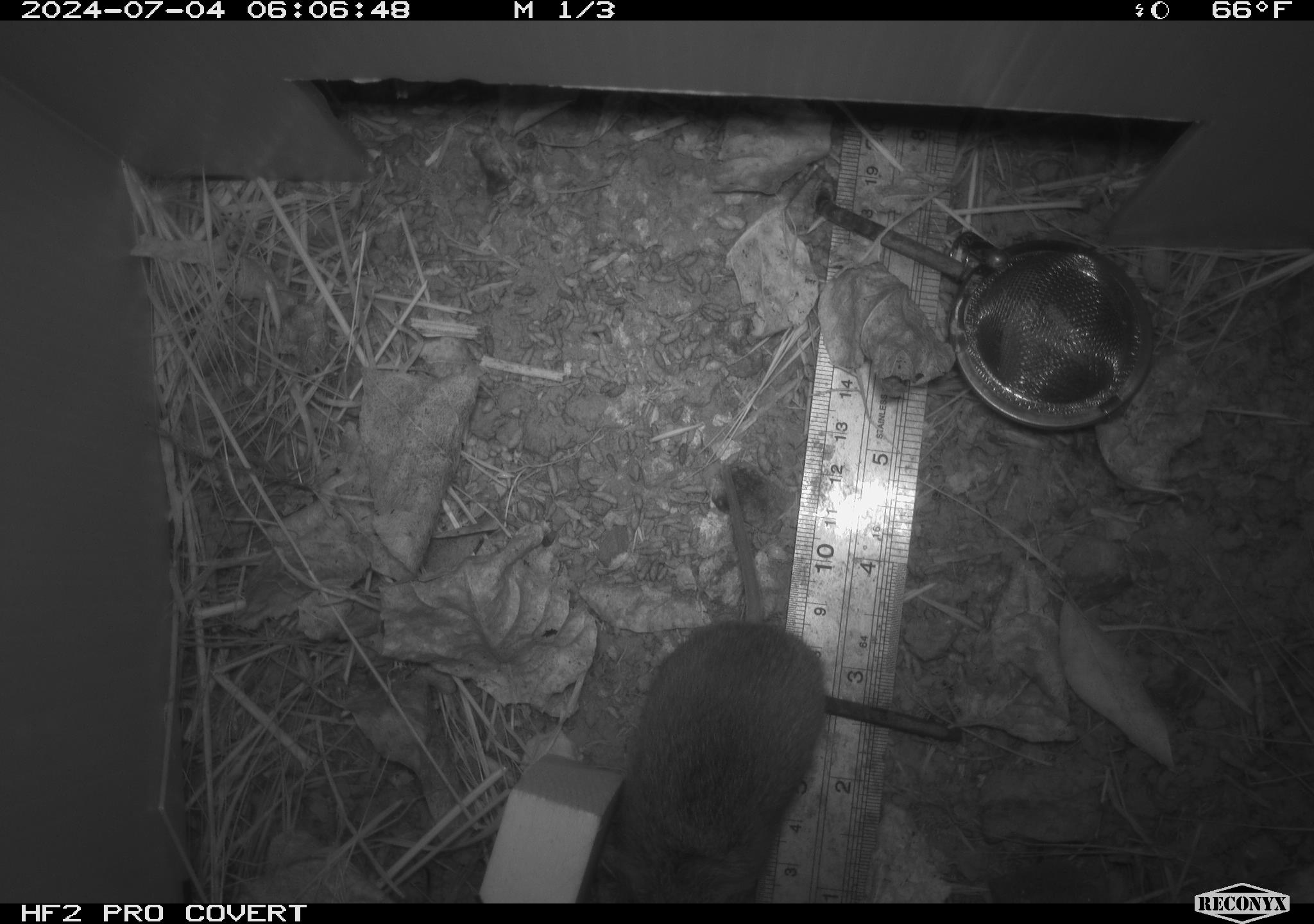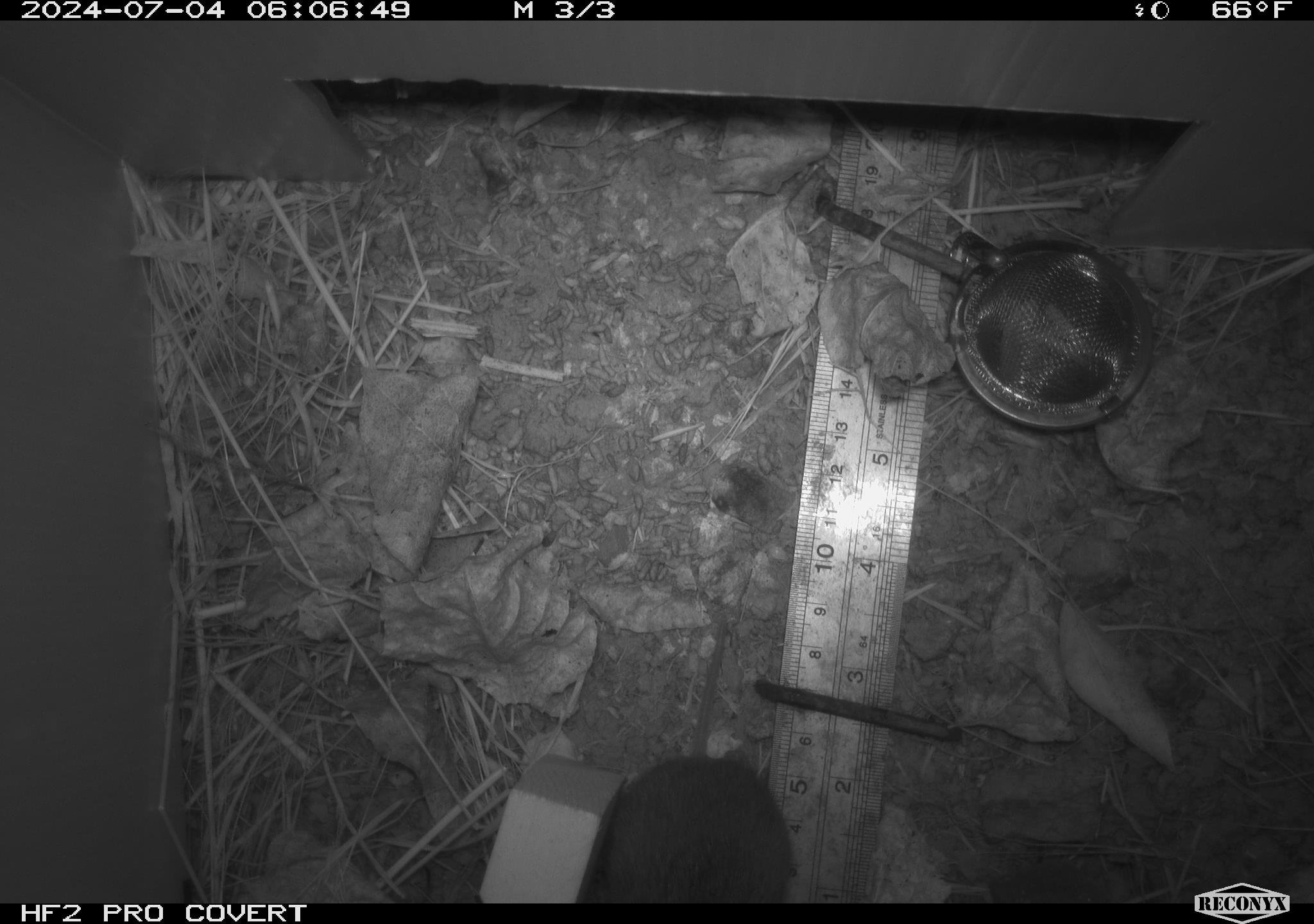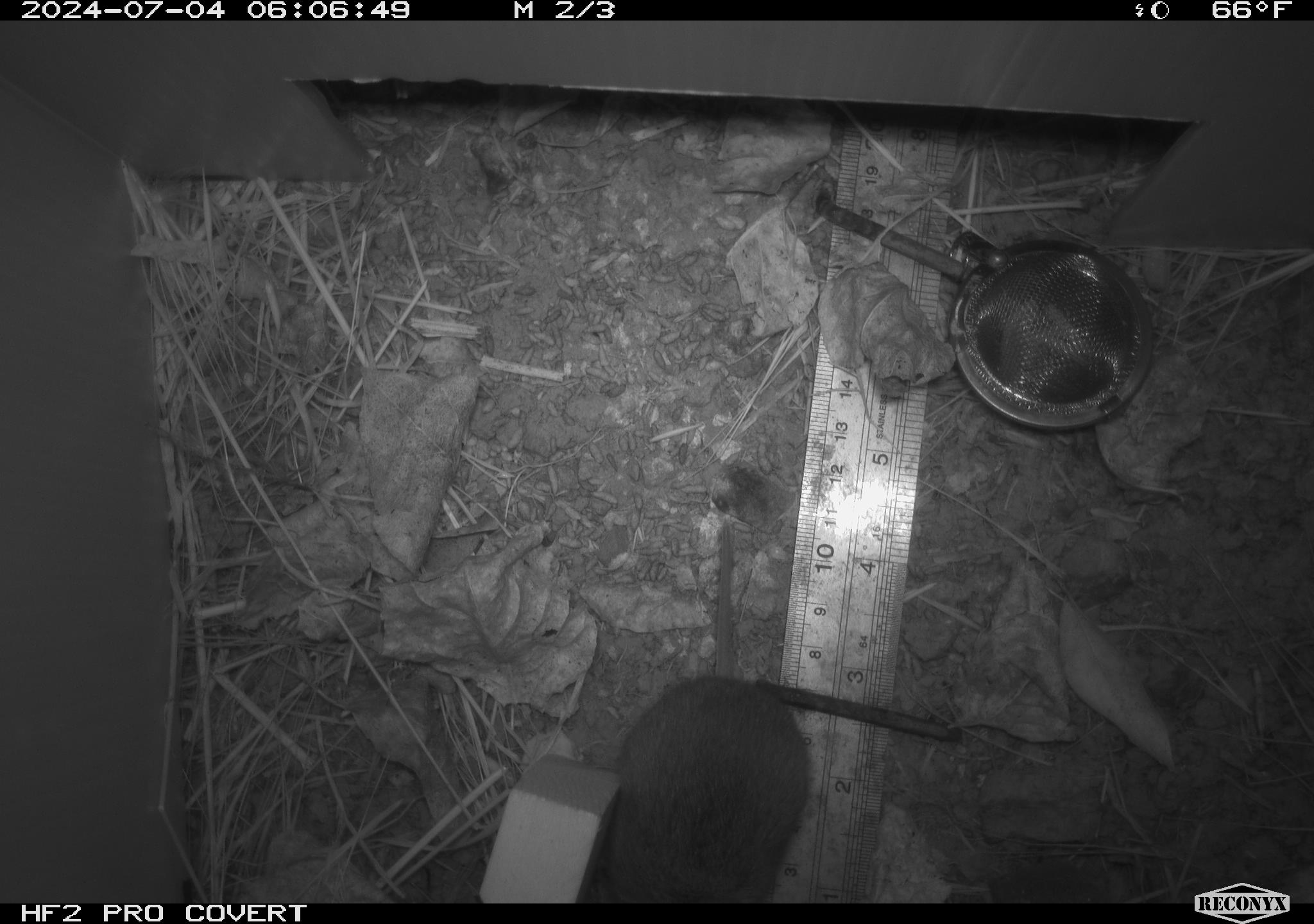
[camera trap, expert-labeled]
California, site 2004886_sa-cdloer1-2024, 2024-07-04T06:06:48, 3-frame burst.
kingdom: Animalia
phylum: Chordata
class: Mammalia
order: Rodentia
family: Cricetidae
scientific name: Arvicolinae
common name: voles, lemmings, and muskrats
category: arvicolinae subfamily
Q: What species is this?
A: Arvicolinae subfamily (voles, lemmings, and muskrats) (Arvicolinae).